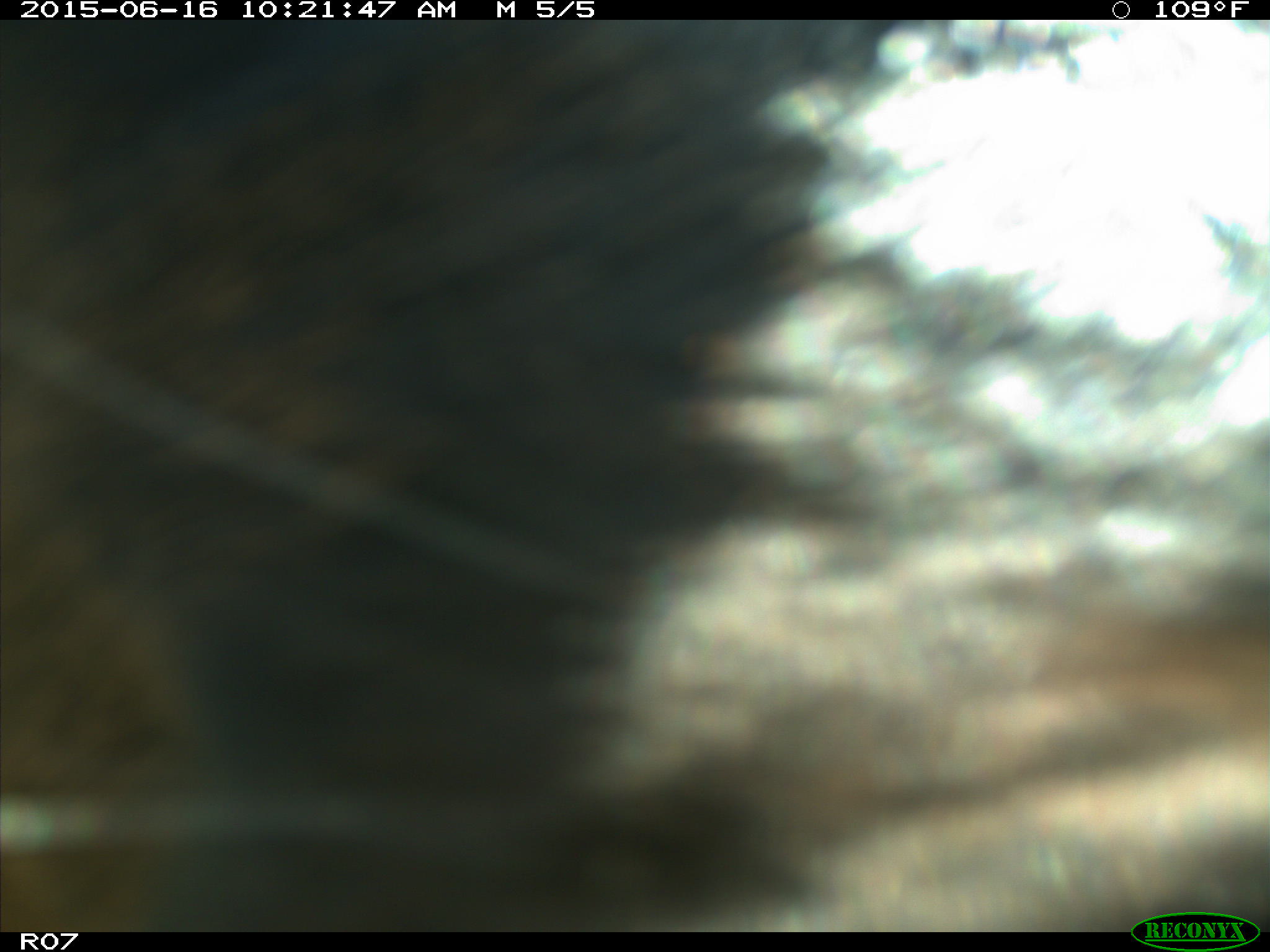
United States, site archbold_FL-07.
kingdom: Animalia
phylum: Chordata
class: Mammalia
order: Artiodactyla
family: Bovidae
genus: Bos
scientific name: Bos taurus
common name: domestic cow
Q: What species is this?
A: Bos taurus (domestic cow).